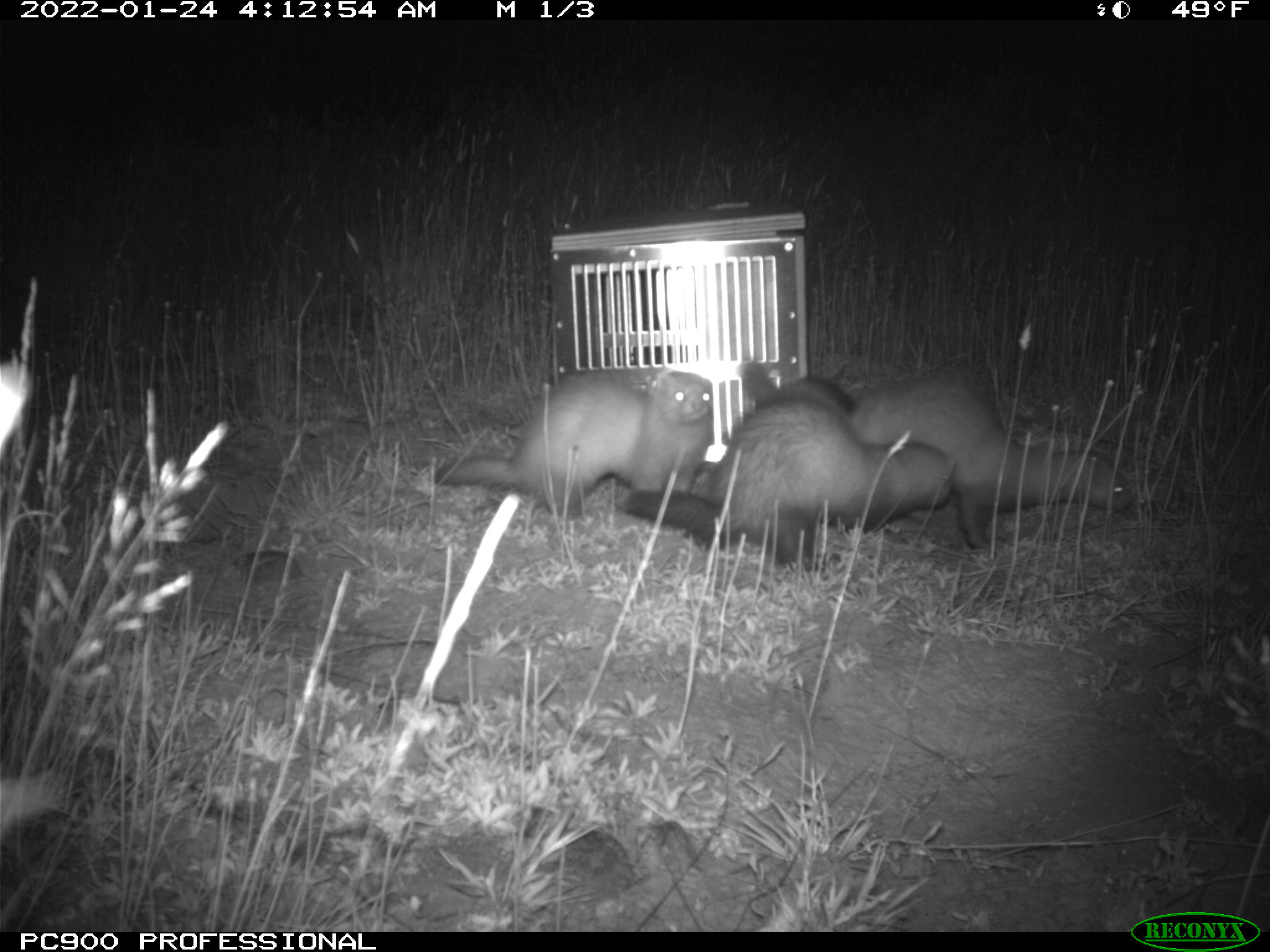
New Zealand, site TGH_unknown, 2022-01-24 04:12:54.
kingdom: Animalia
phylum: Chordata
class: Mammalia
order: Carnivora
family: Mustelidae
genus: Mustela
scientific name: Mustela furo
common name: ferret